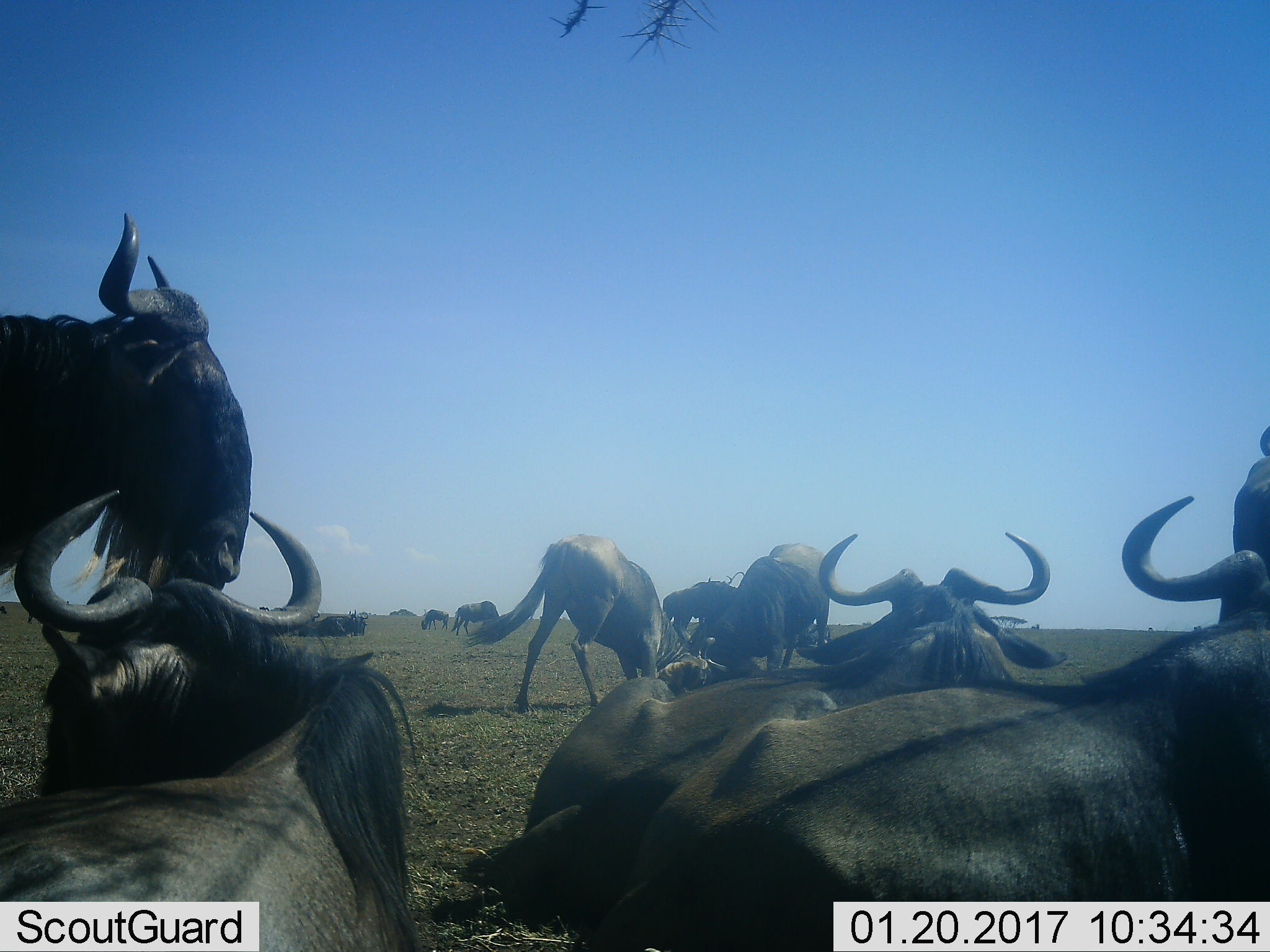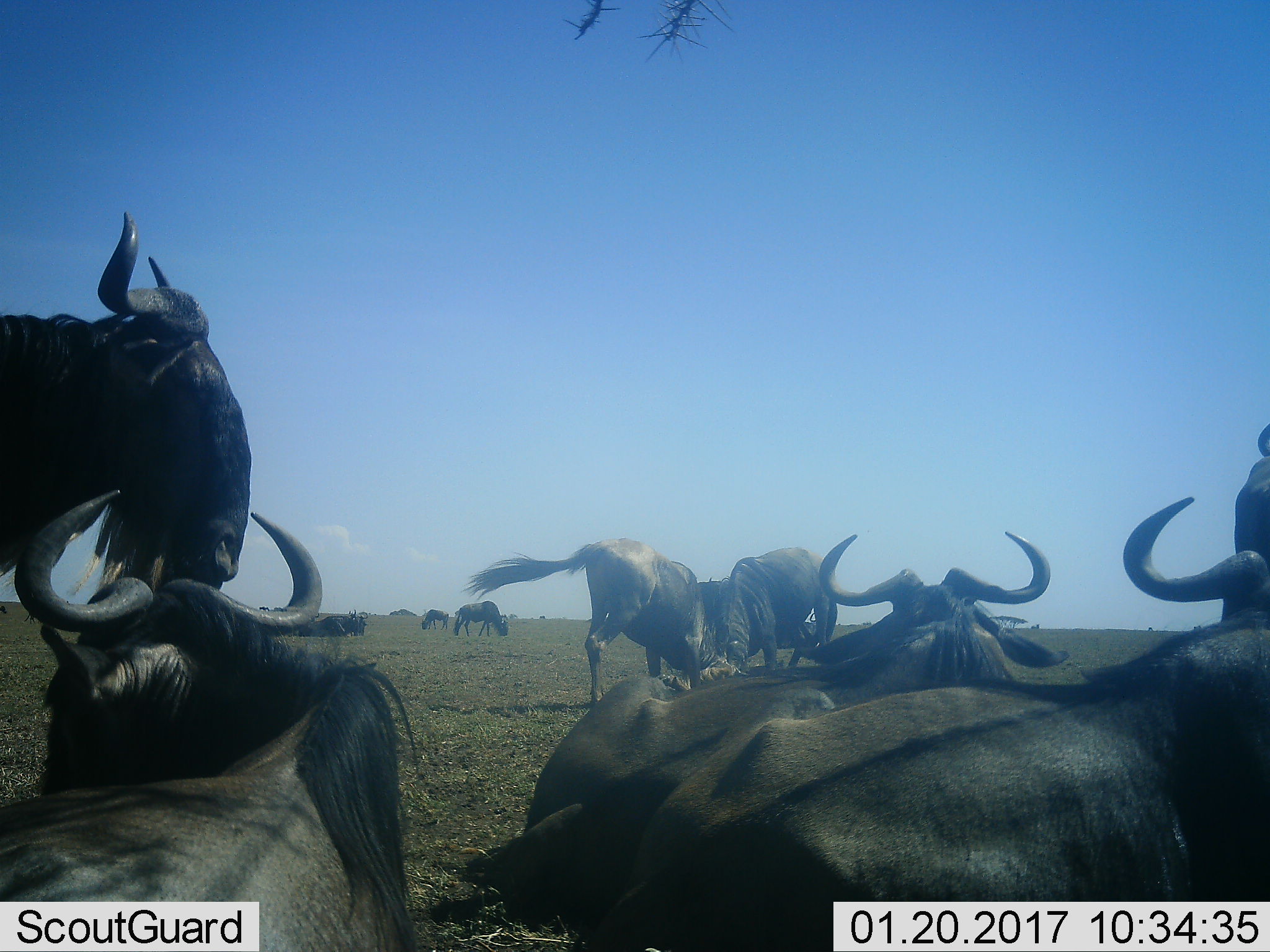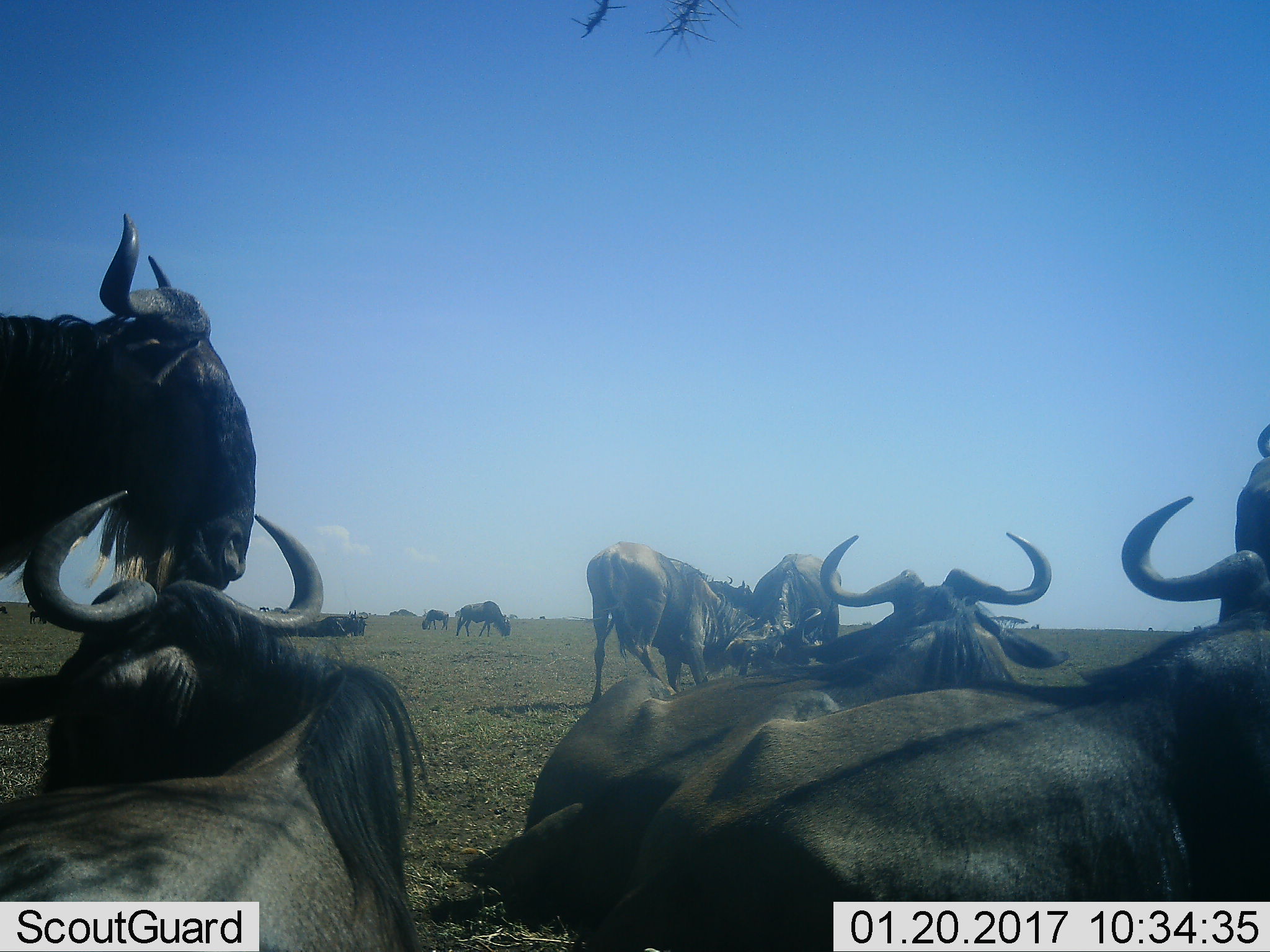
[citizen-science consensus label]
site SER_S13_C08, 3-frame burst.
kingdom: Animalia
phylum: Chordata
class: Mammalia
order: Artiodactyla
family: Bovidae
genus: Connochaetes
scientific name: Connochaetes taurinus taurinus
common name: blue wildebeest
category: wildebeestblue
Wildebeestblue (blue wildebeest) (Connochaetes taurinus taurinus), count 11-50. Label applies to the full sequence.